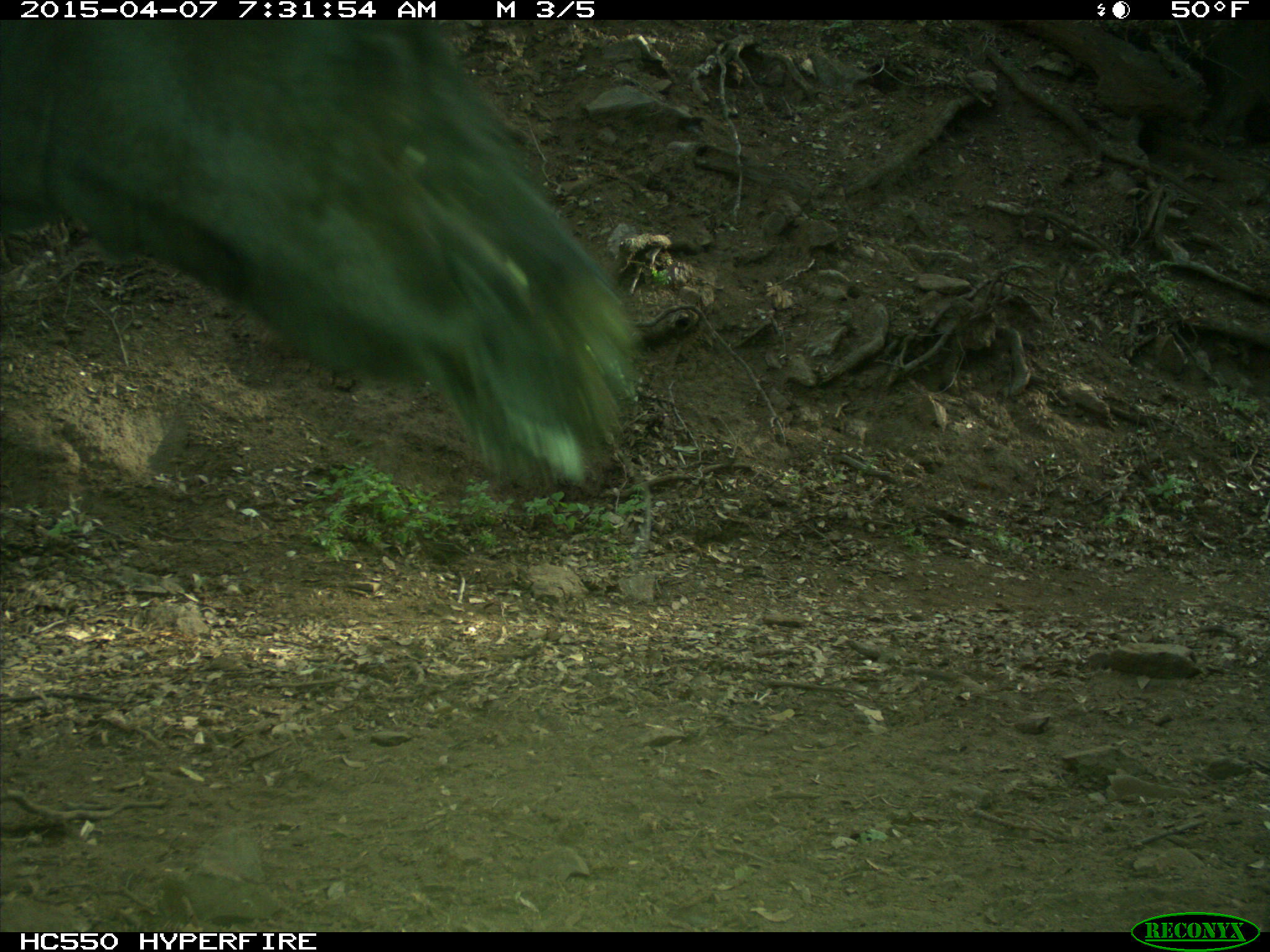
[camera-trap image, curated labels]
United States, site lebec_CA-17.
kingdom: Animalia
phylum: Chordata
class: Mammalia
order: Artiodactyla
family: Bovidae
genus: Bos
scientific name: Bos taurus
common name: domestic cow